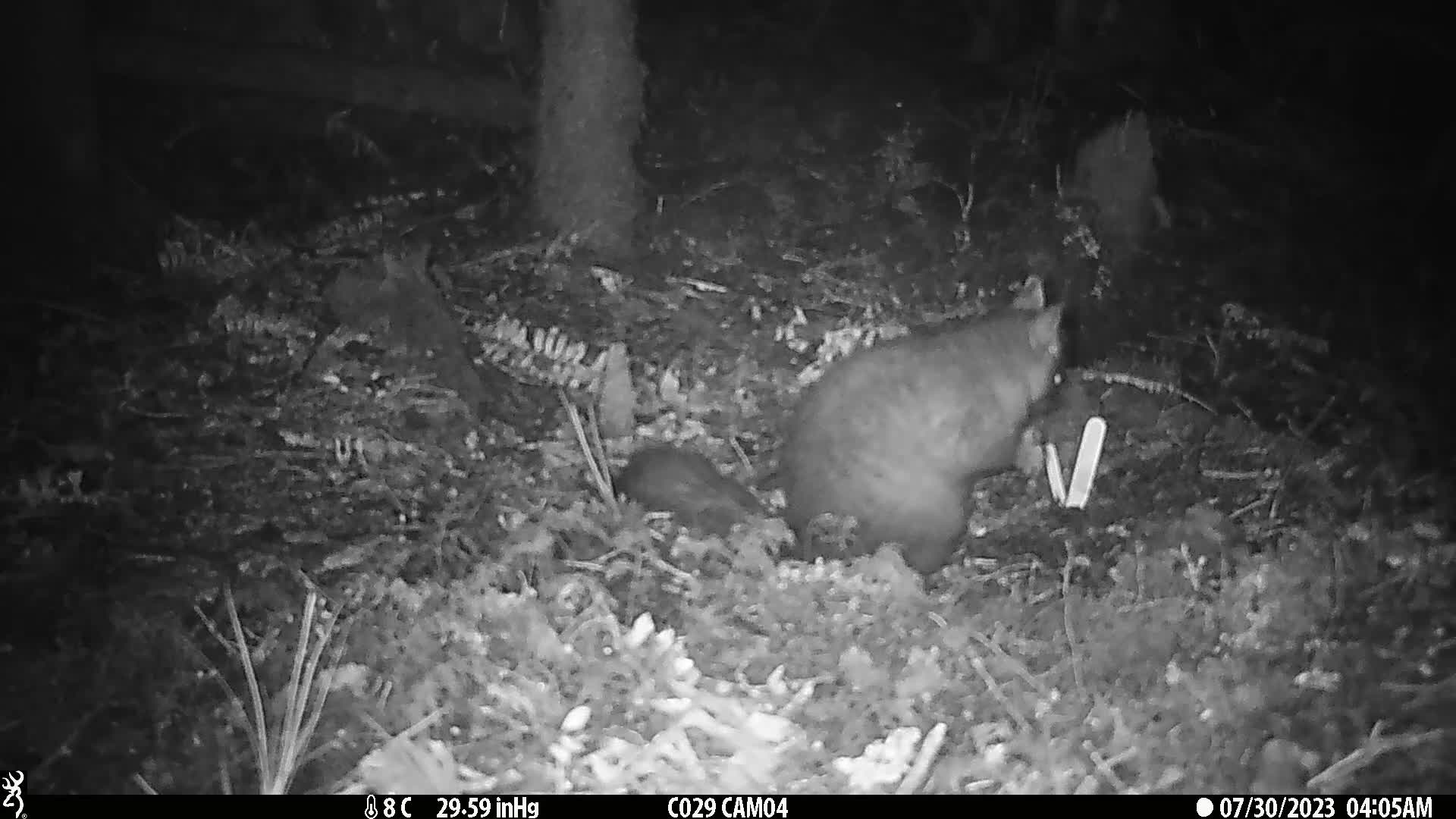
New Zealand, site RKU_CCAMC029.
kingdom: Animalia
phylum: Chordata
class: Mammalia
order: Diprotodontia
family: Phalangeridae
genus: Trichosurus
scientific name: Trichosurus vulpecula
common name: common brushtail possum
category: possum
Possum (common brushtail possum) (Trichosurus vulpecula).